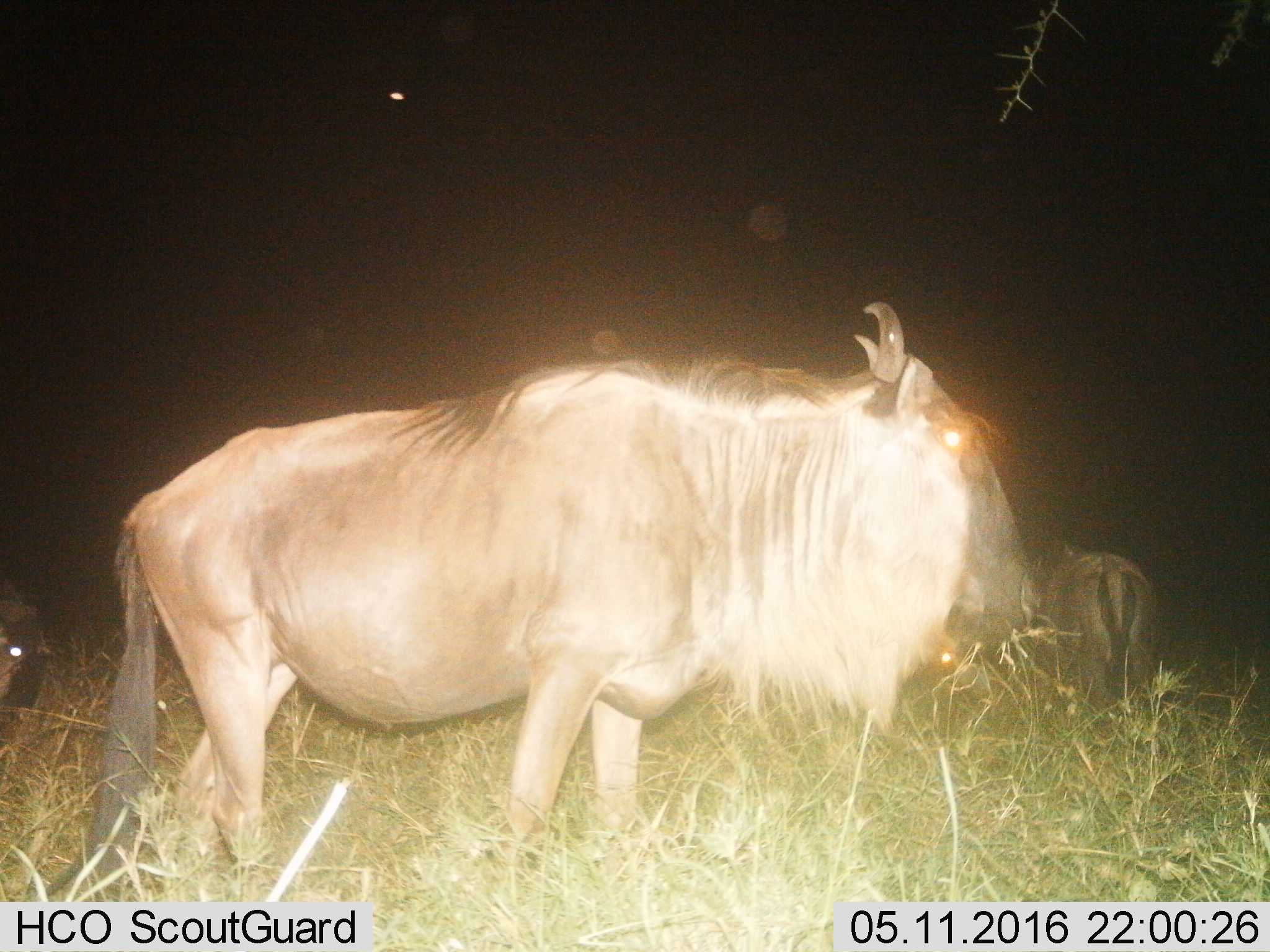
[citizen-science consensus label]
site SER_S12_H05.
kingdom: Animalia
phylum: Chordata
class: Mammalia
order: Artiodactyla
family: Bovidae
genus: Connochaetes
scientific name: Connochaetes taurinus taurinus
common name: blue wildebeest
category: wildebeestblue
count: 3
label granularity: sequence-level